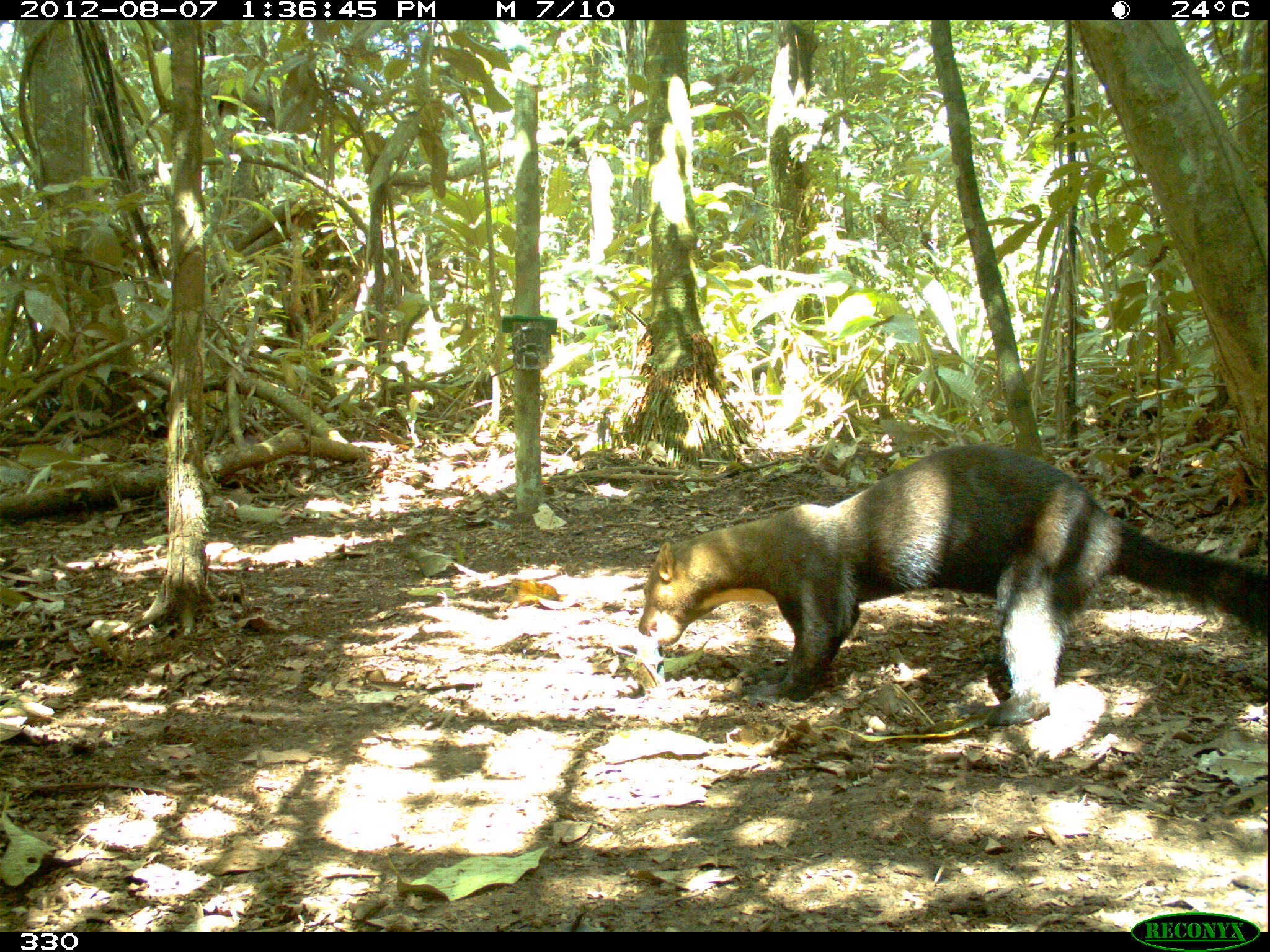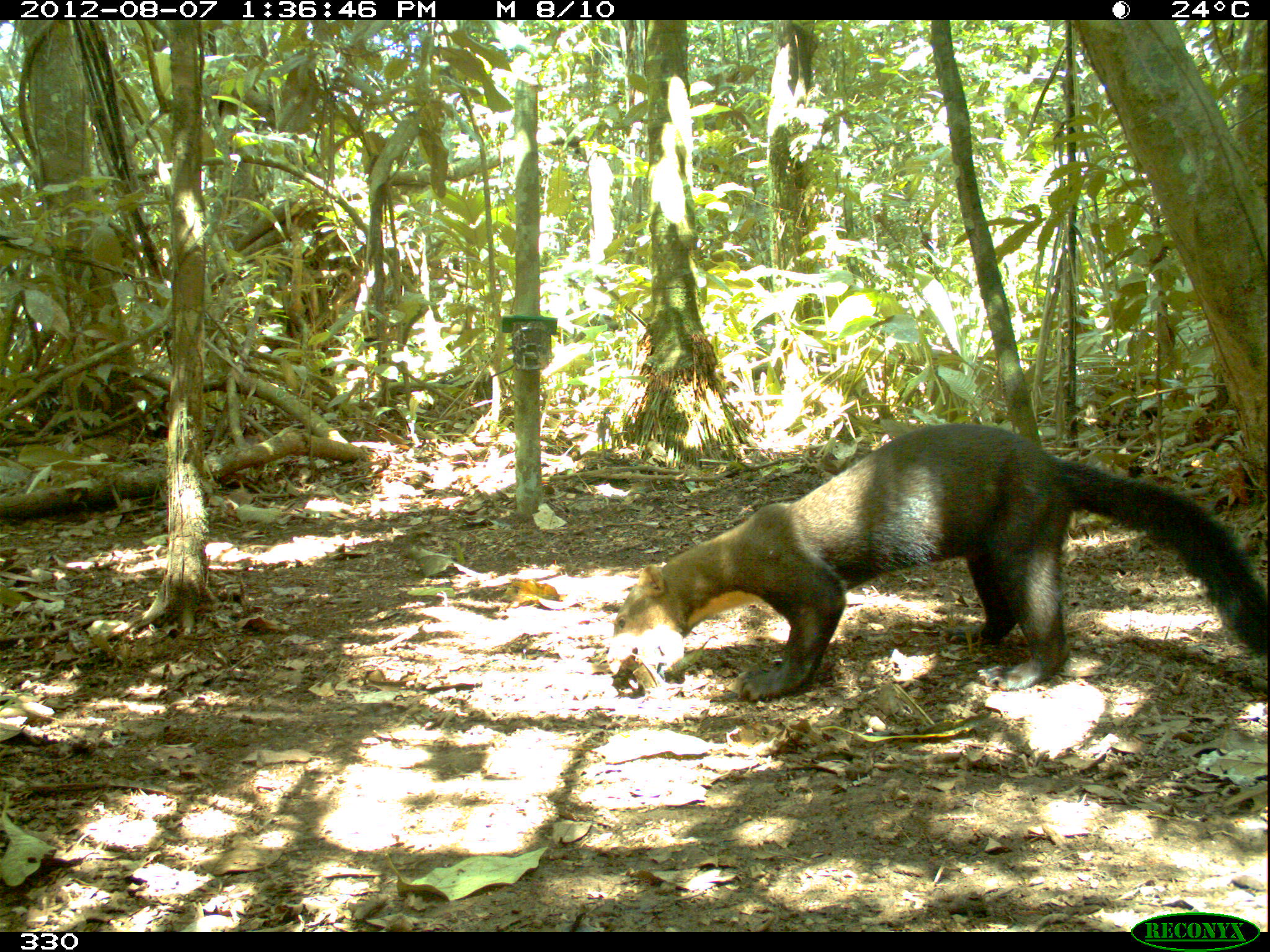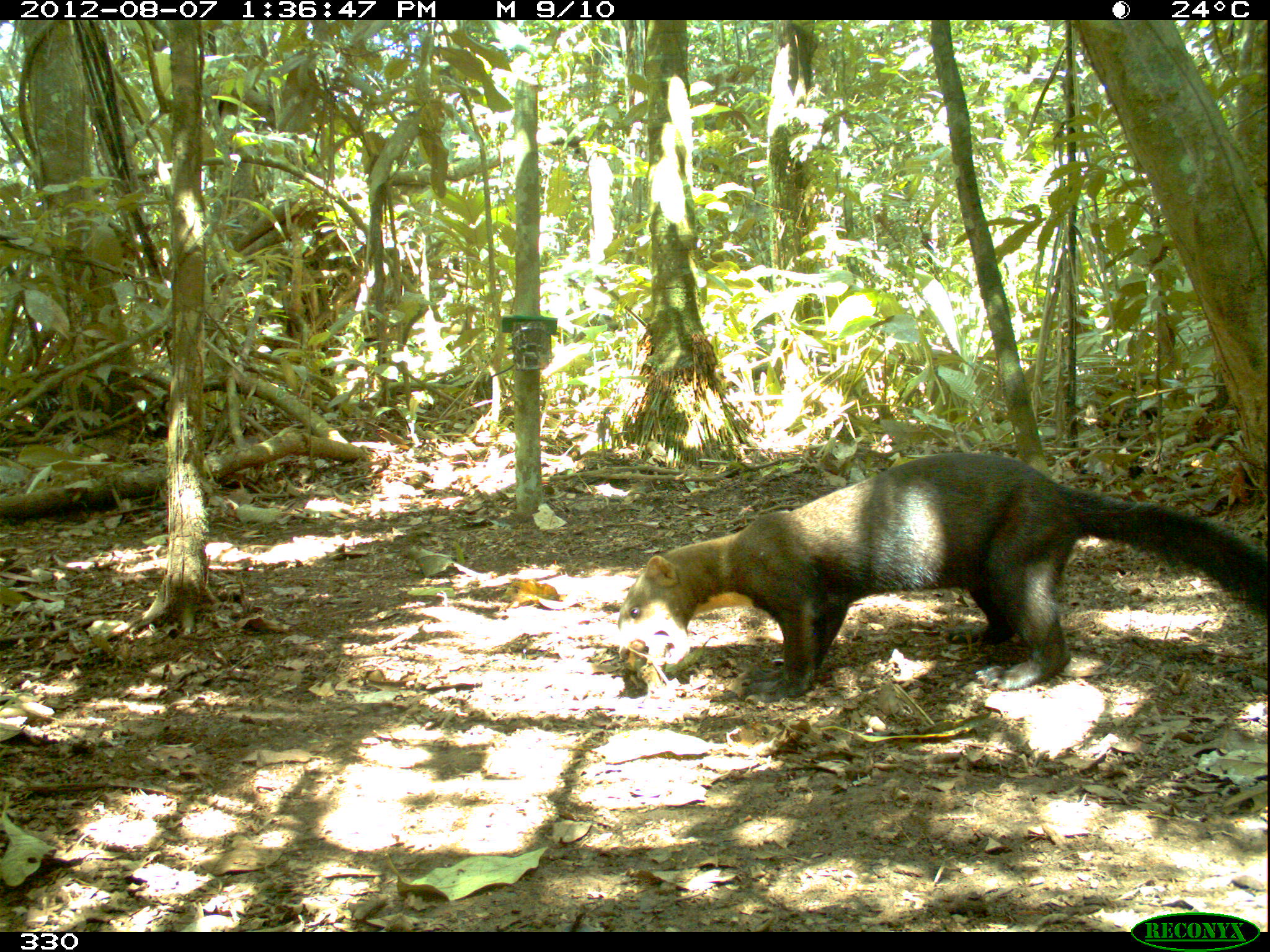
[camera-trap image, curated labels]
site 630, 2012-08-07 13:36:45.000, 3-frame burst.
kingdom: Animalia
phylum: Chordata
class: Mammalia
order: Carnivora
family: Mustelidae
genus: Eira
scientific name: Eira barbara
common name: tayra